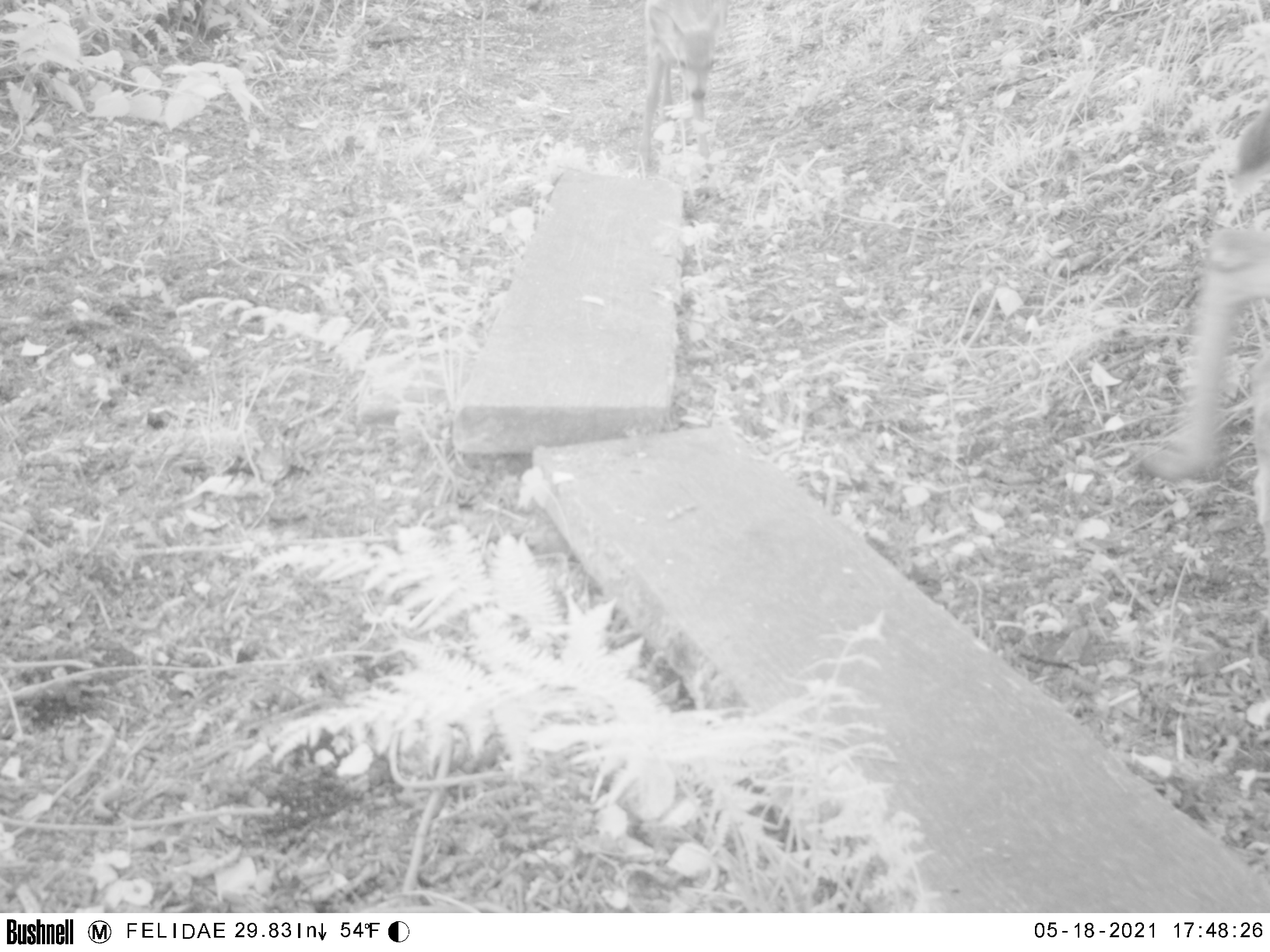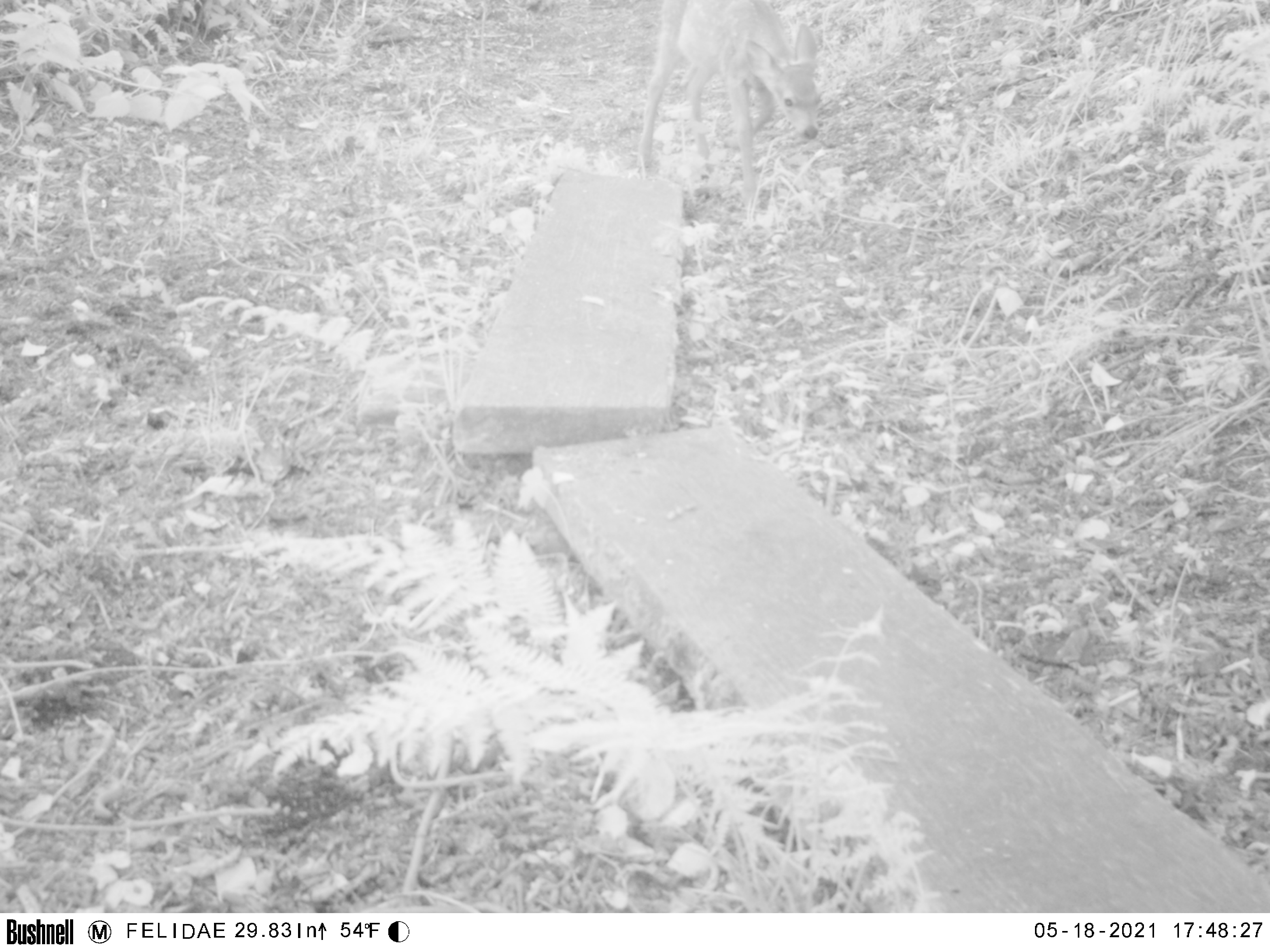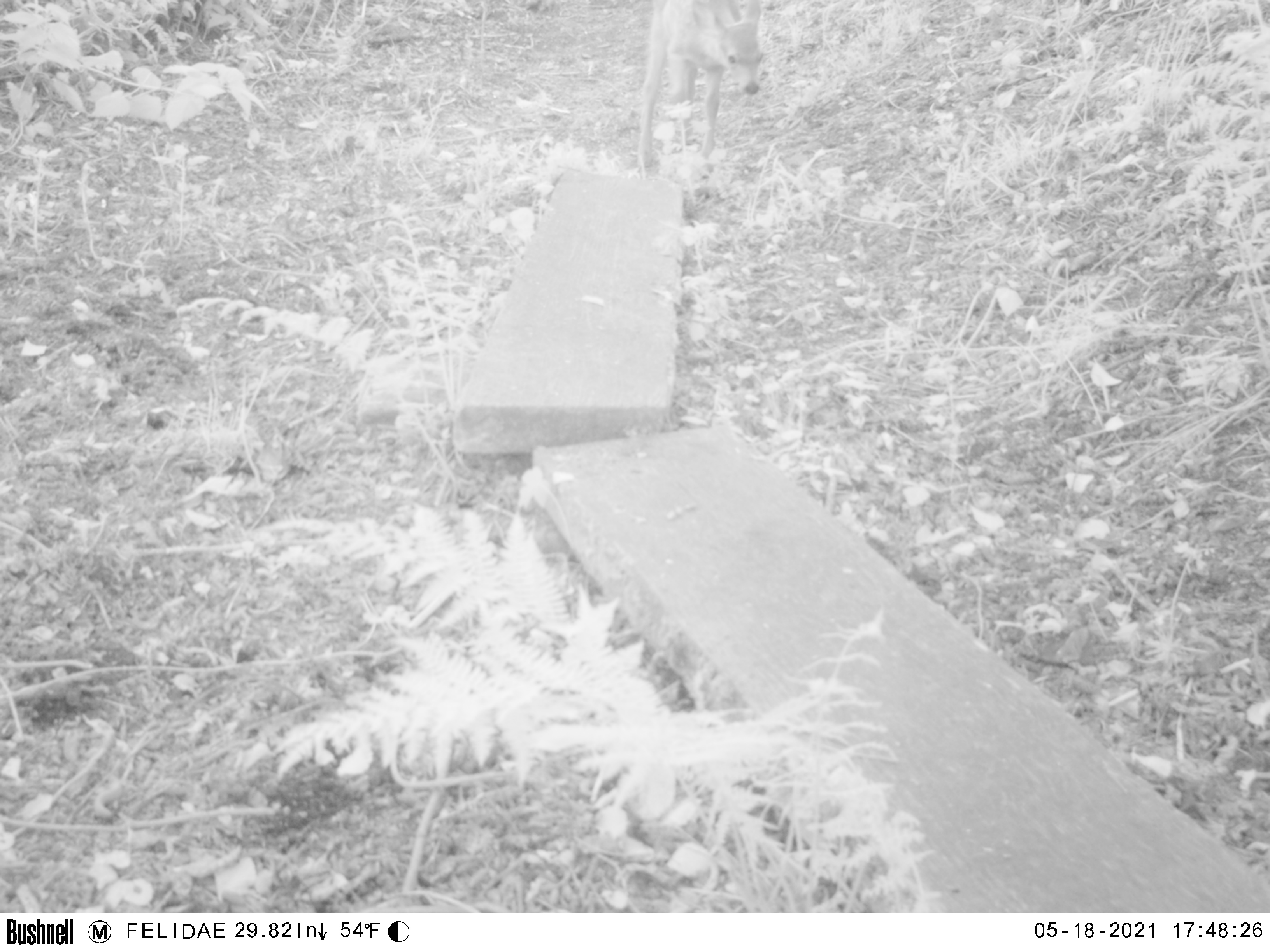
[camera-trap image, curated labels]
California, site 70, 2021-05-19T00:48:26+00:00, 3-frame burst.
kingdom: Animalia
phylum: Chordata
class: Mammalia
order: Artiodactyla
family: Cervidae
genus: Odocoileus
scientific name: Odocoileus hemionus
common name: mule deer